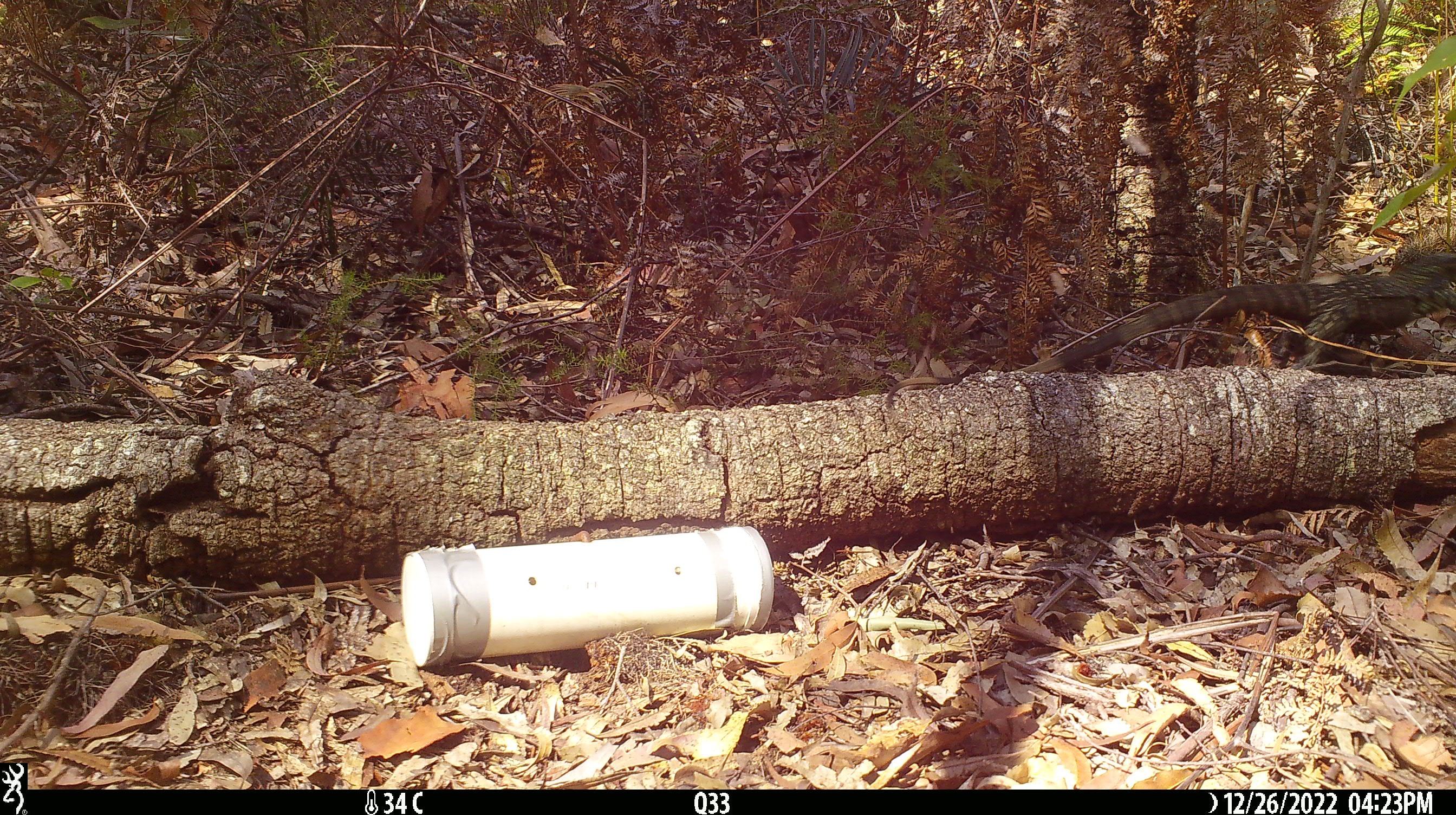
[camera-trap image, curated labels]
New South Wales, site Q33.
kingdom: Animalia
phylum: Chordata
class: Reptilia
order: Squamata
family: Varanidae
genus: Varanus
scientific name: Varanus varius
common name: lace monitor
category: goanna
Goanna (lace monitor) (Varanus varius).